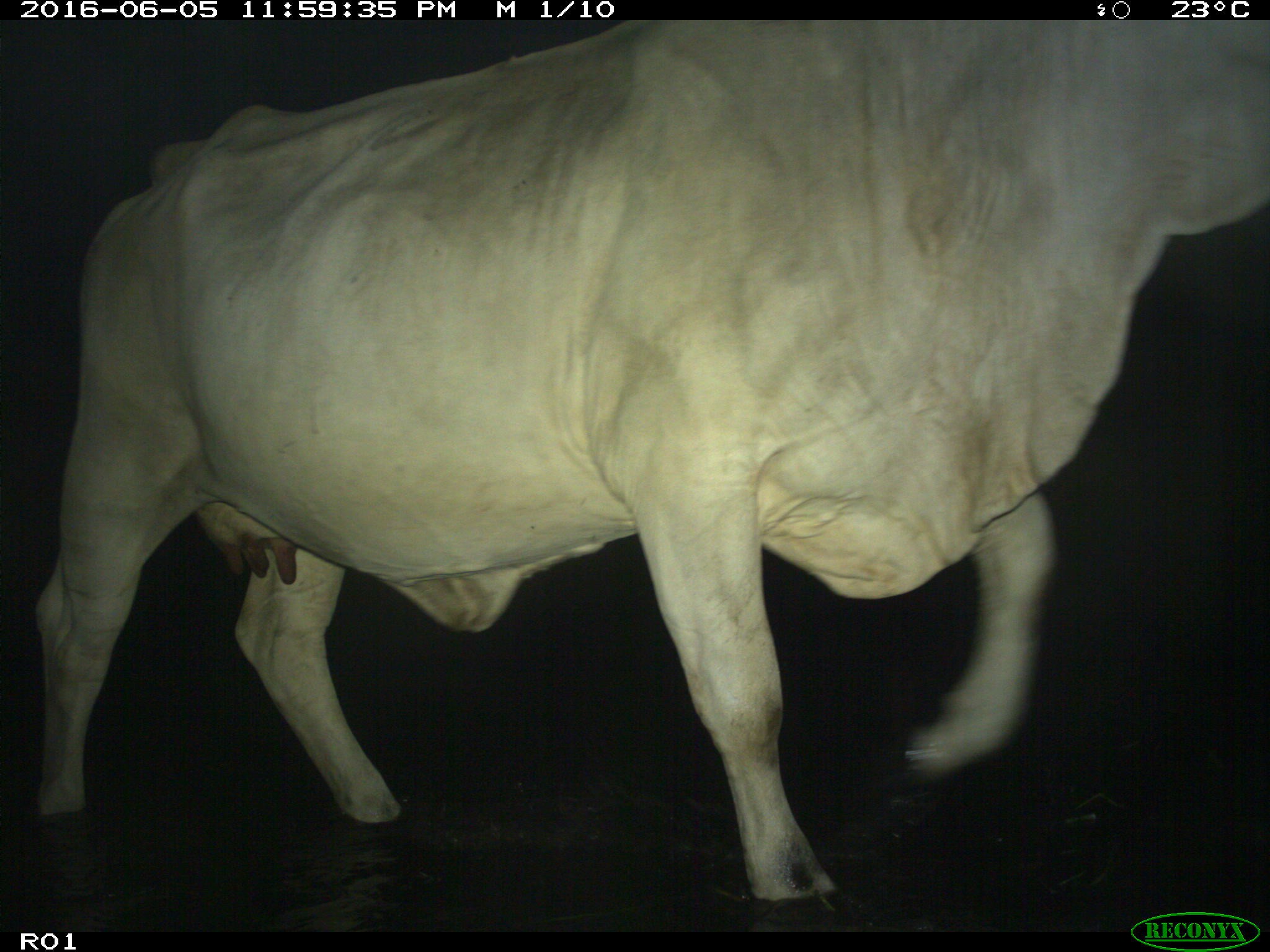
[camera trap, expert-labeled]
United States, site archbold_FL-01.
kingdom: Animalia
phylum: Chordata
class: Mammalia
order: Artiodactyla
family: Bovidae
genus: Bos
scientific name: Bos taurus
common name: domestic cow